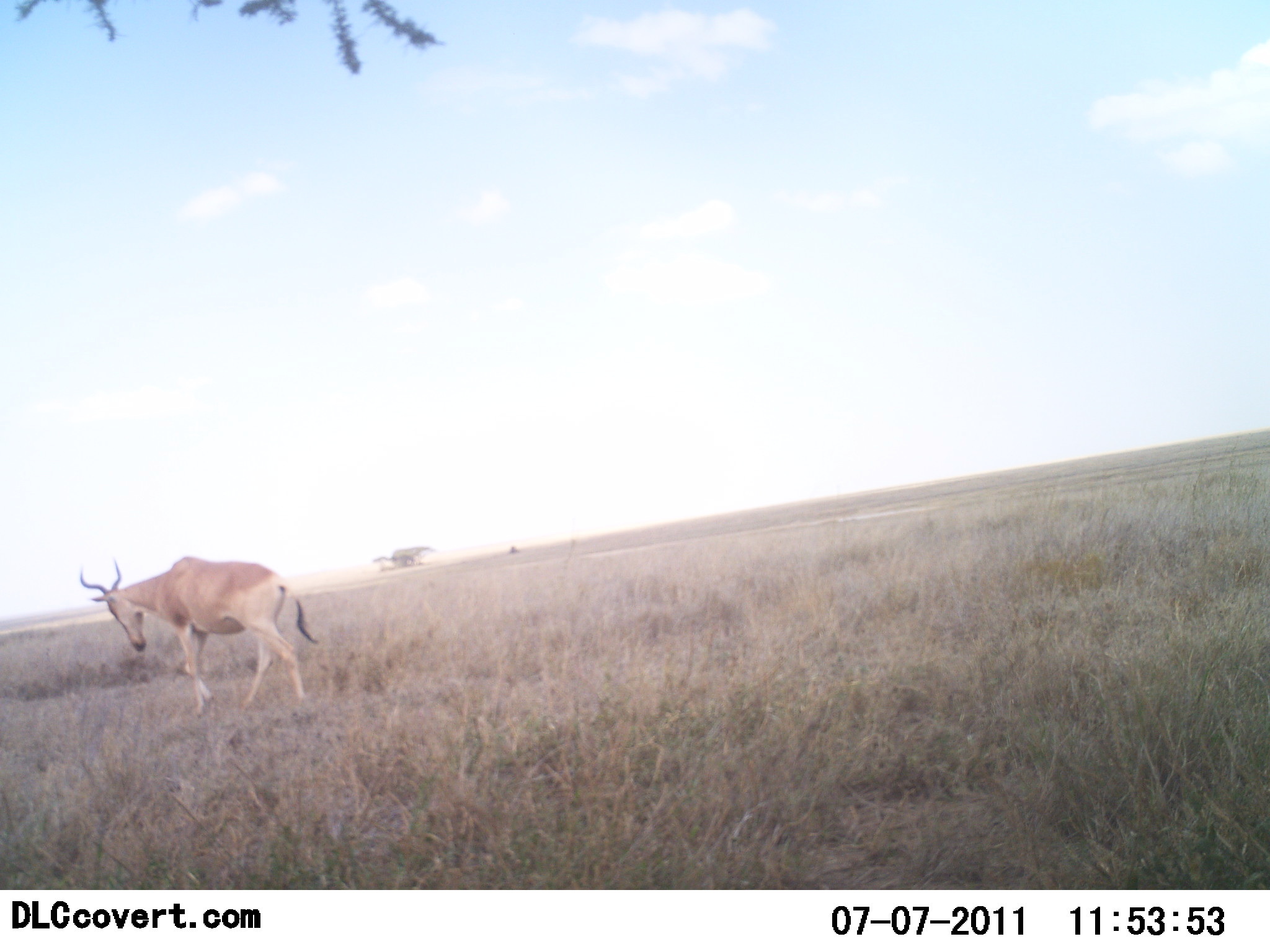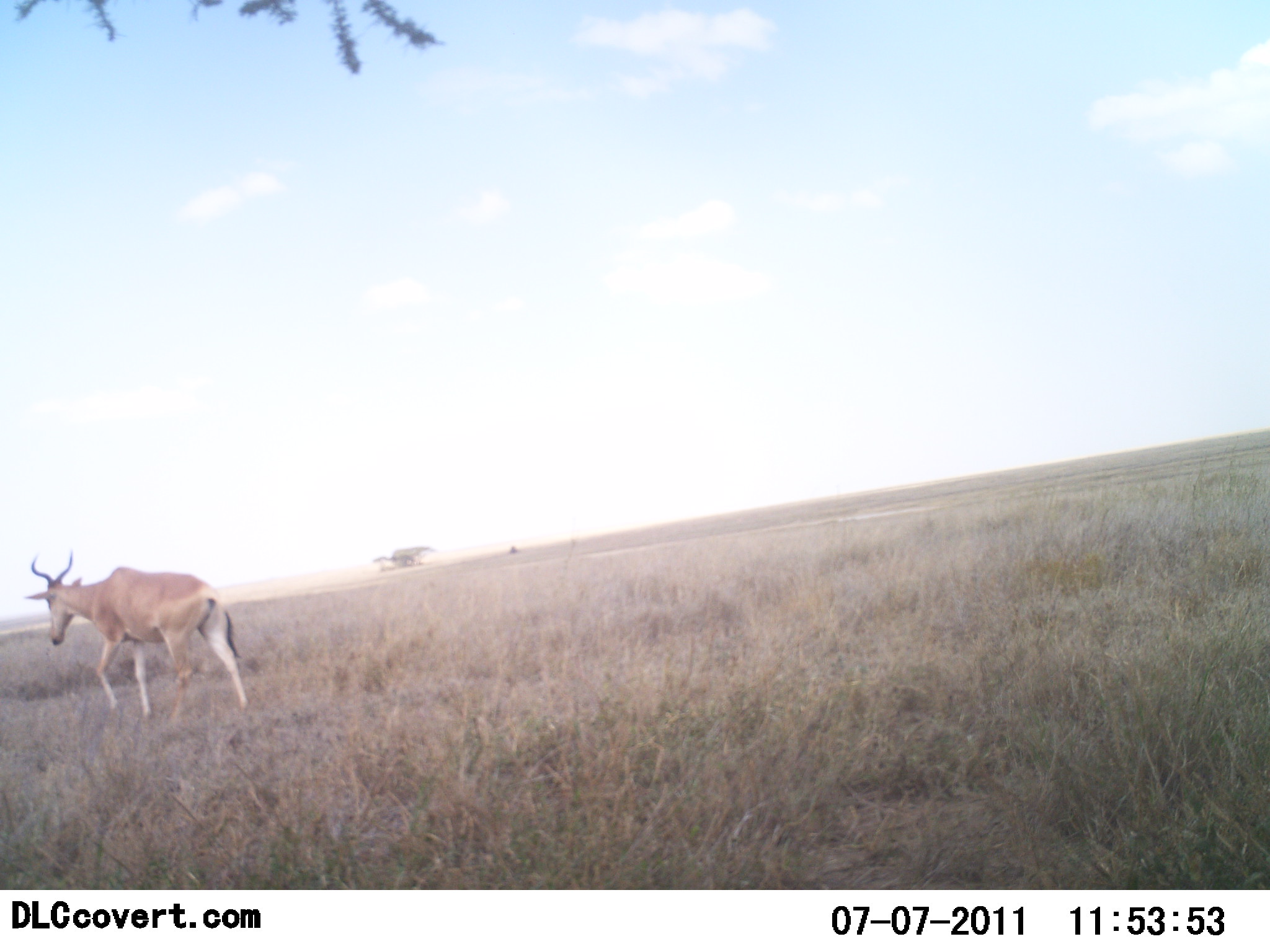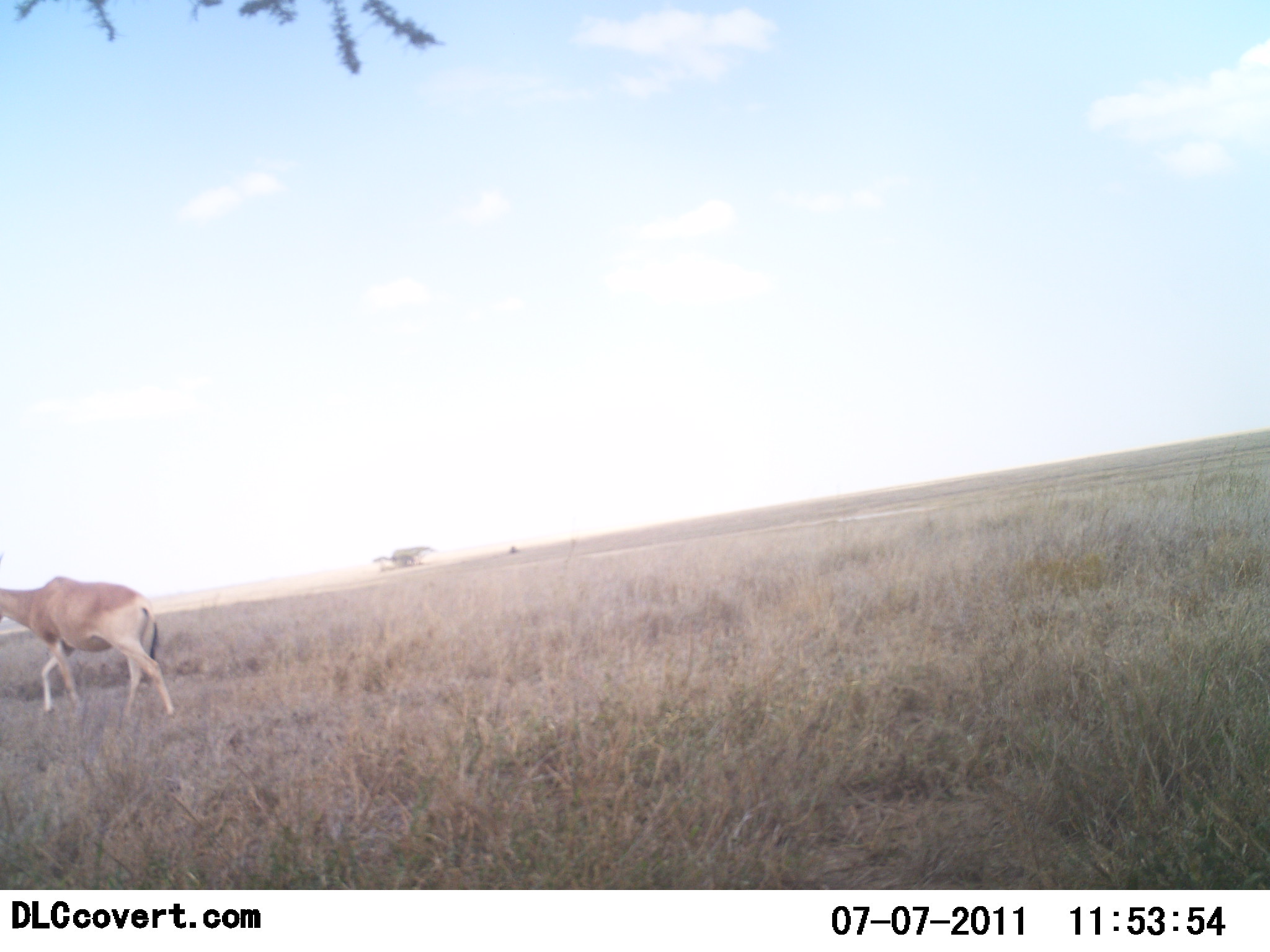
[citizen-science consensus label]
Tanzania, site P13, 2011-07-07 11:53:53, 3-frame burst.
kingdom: Animalia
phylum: Chordata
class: Mammalia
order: Artiodactyla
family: Bovidae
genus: Alcelaphus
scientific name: Alcelaphus buselaphus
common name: hartebeest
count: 1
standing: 0%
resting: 0%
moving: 100%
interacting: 0%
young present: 0%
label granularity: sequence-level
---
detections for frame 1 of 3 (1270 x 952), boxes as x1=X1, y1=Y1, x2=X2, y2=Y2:
animal: x1=76, y1=555, x2=322, y2=718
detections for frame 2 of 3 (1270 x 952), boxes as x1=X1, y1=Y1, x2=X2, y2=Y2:
animal: x1=24, y1=551, x2=250, y2=718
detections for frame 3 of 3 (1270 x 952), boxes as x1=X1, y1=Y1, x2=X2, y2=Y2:
animal: x1=0, y1=576, x2=177, y2=720